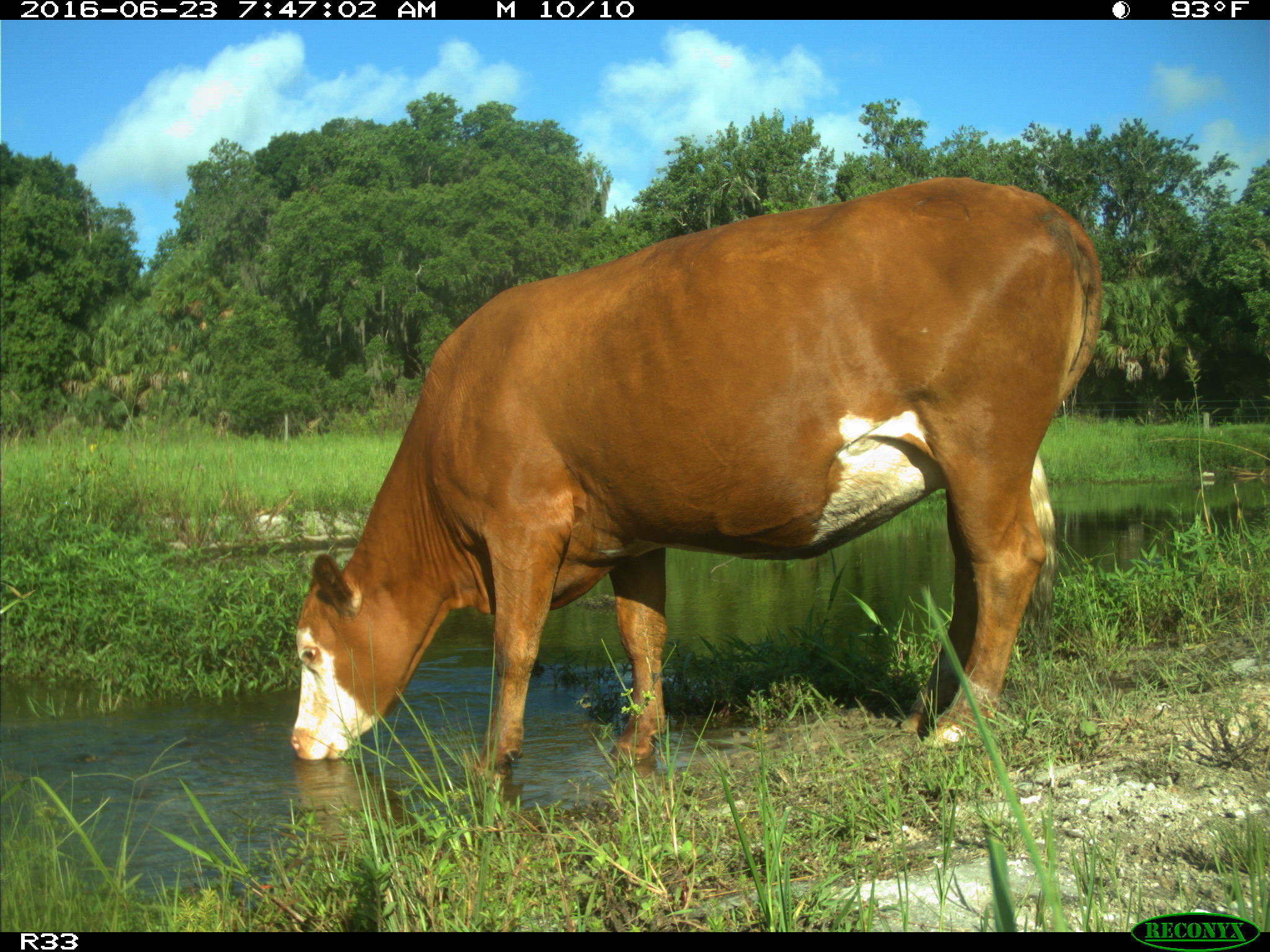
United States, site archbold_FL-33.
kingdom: Animalia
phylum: Chordata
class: Mammalia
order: Artiodactyla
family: Bovidae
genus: Bos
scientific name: Bos taurus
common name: domestic cow